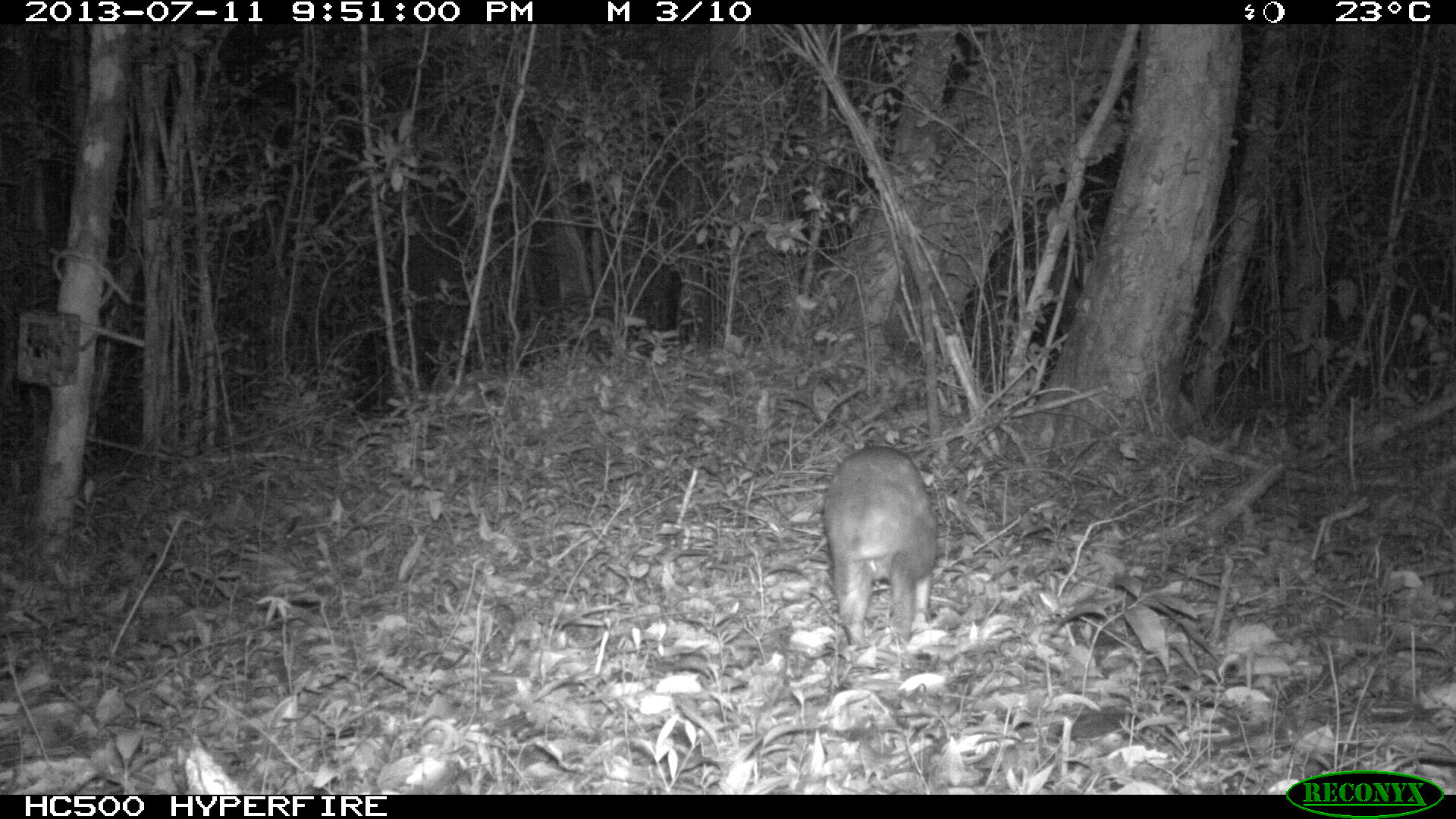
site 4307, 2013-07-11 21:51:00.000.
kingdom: Animalia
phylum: Chordata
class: Mammalia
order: Rodentia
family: Cuniculidae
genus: Cuniculus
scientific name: Cuniculus paca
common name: lowland paca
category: agouti paca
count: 1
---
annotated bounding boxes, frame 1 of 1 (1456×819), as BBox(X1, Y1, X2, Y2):
agouti paca: BBox(821, 444, 937, 648)